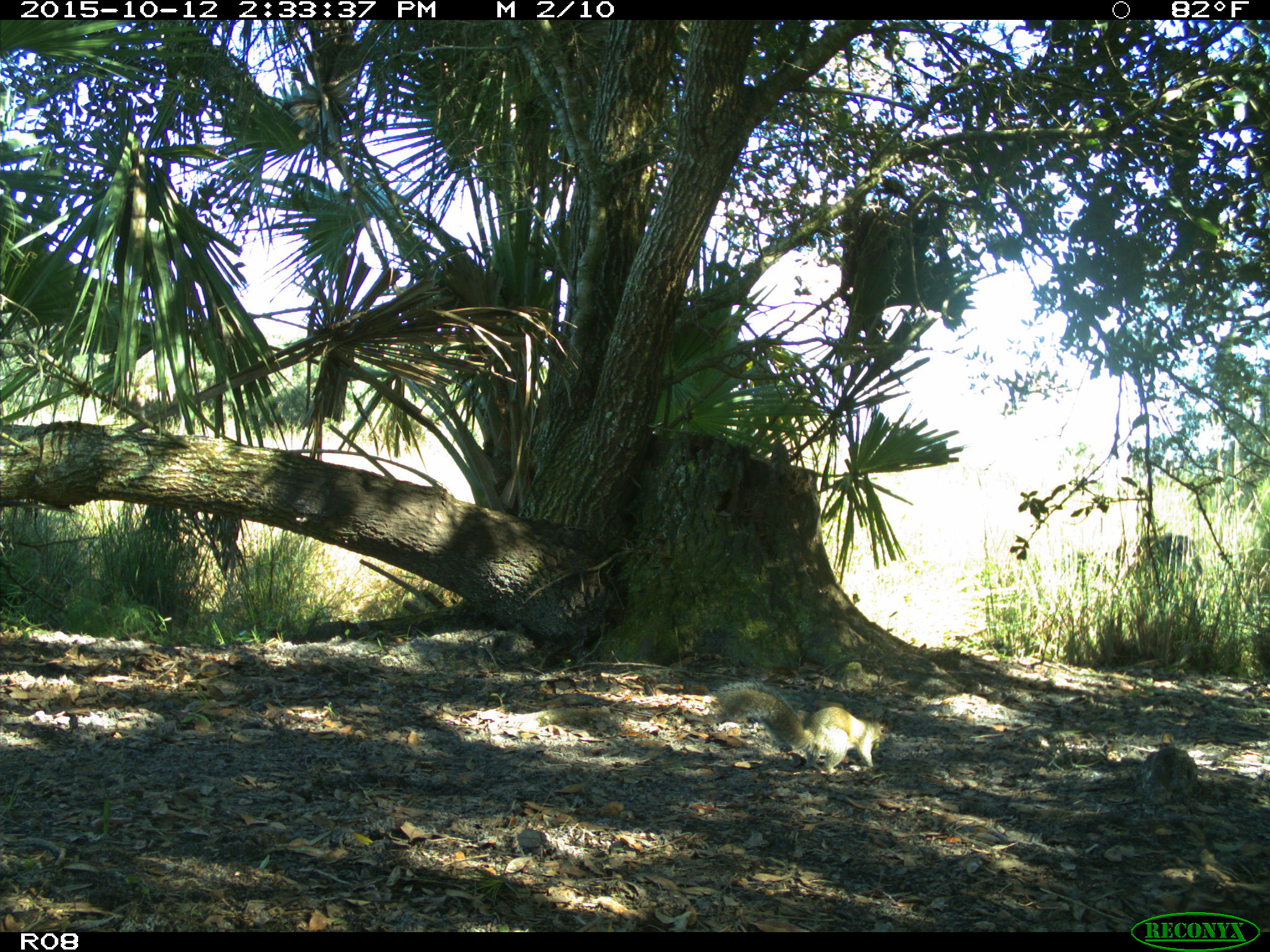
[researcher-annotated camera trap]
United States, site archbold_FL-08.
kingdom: Animalia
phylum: Chordata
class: Mammalia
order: Rodentia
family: Sciuridae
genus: Sciurus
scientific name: Sciurus carolinensis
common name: eastern gray squirrel